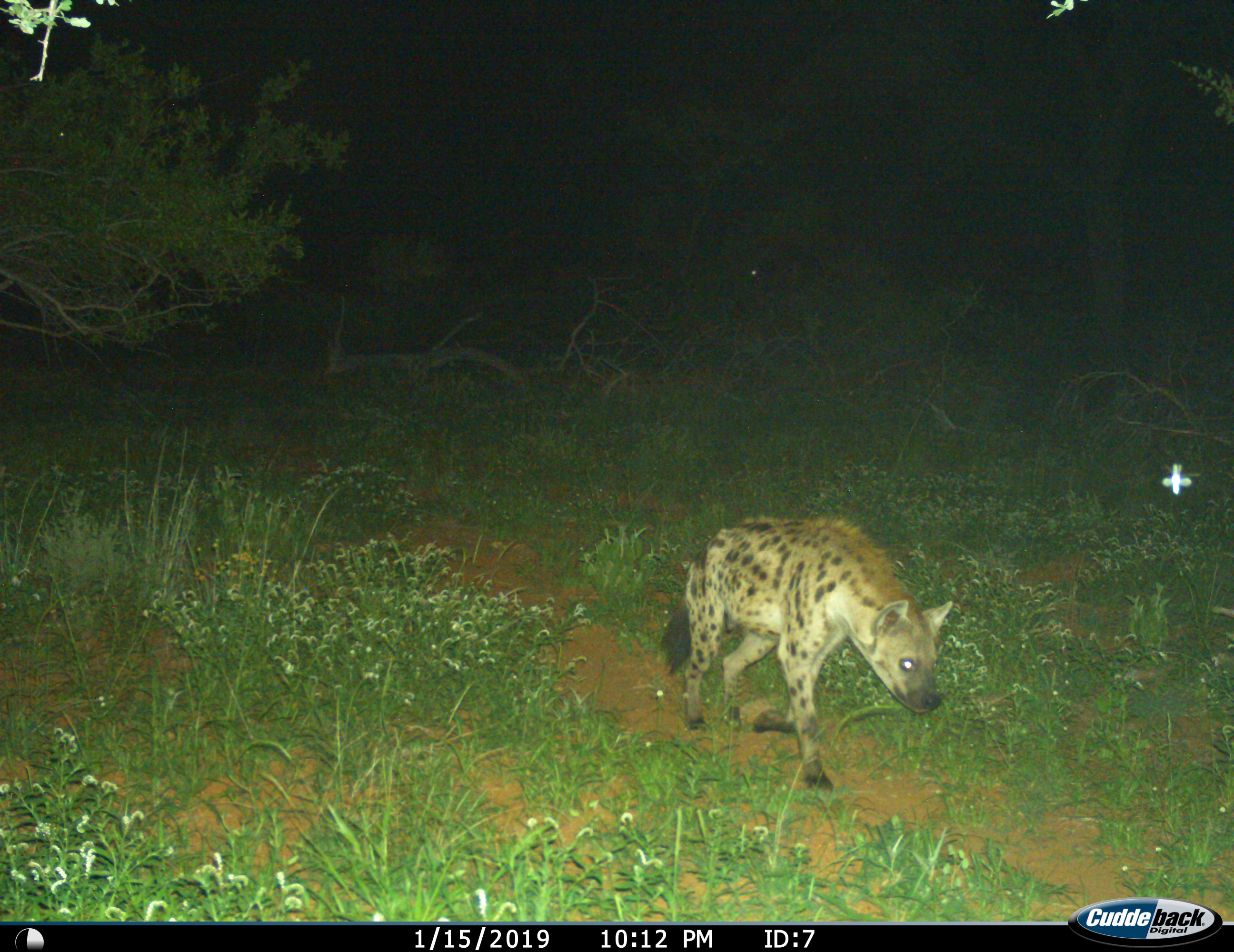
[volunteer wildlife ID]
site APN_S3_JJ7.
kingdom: Animalia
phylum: Chordata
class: Mammalia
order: Carnivora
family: Hyaenidae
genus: Crocuta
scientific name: Crocuta crocuta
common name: spotted hyena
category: hyenaspotted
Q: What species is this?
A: Hyenaspotted (spotted hyena) (Crocuta crocuta).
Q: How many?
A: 1.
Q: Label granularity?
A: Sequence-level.